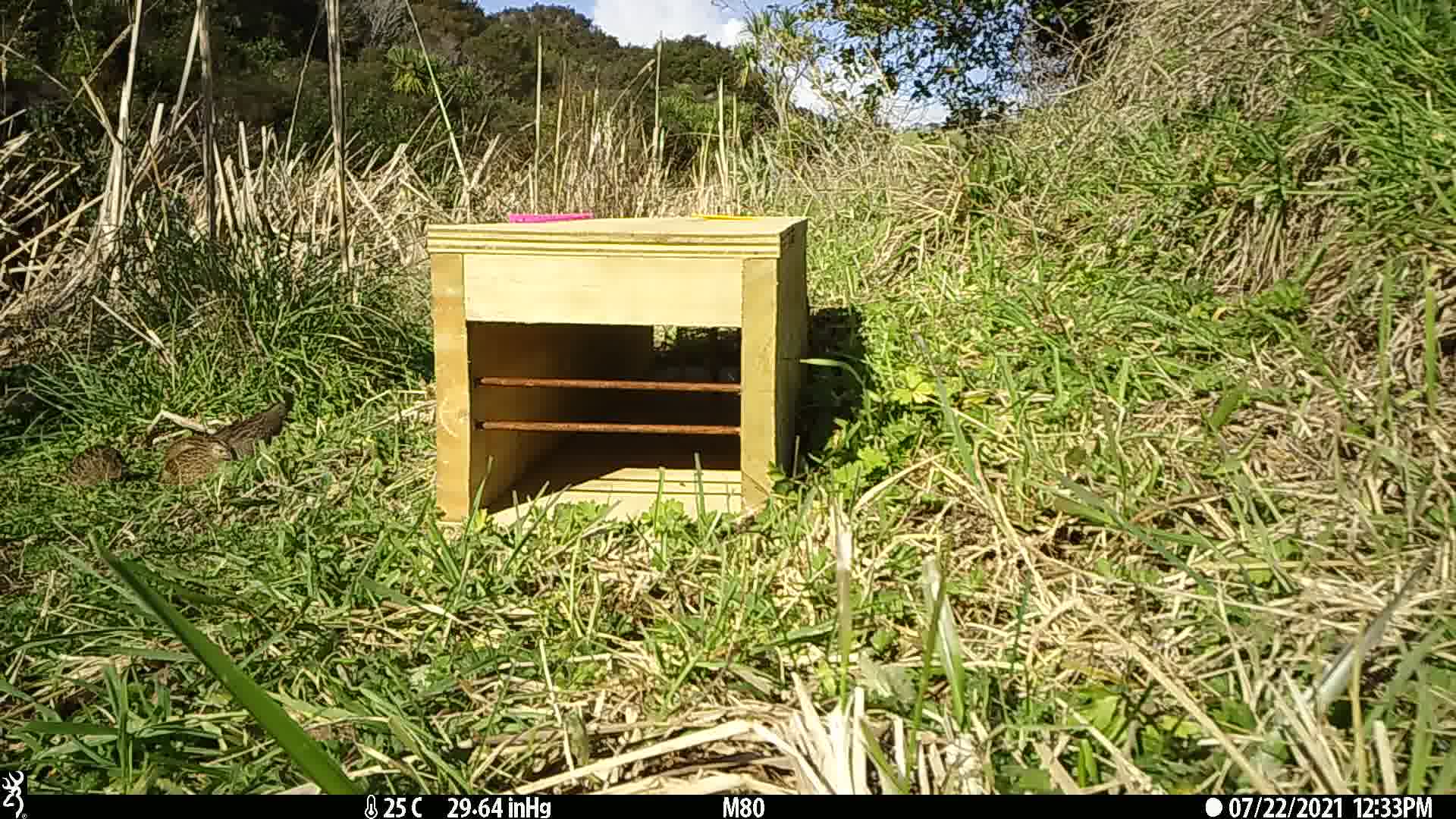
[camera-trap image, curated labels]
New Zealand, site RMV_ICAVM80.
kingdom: Animalia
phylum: Chordata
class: Aves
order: Galliformes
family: Phasianidae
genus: Synoicus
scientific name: Synoicus ypsilophorus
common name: brown quail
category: quail brown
Quail brown (brown quail) (Synoicus ypsilophorus).